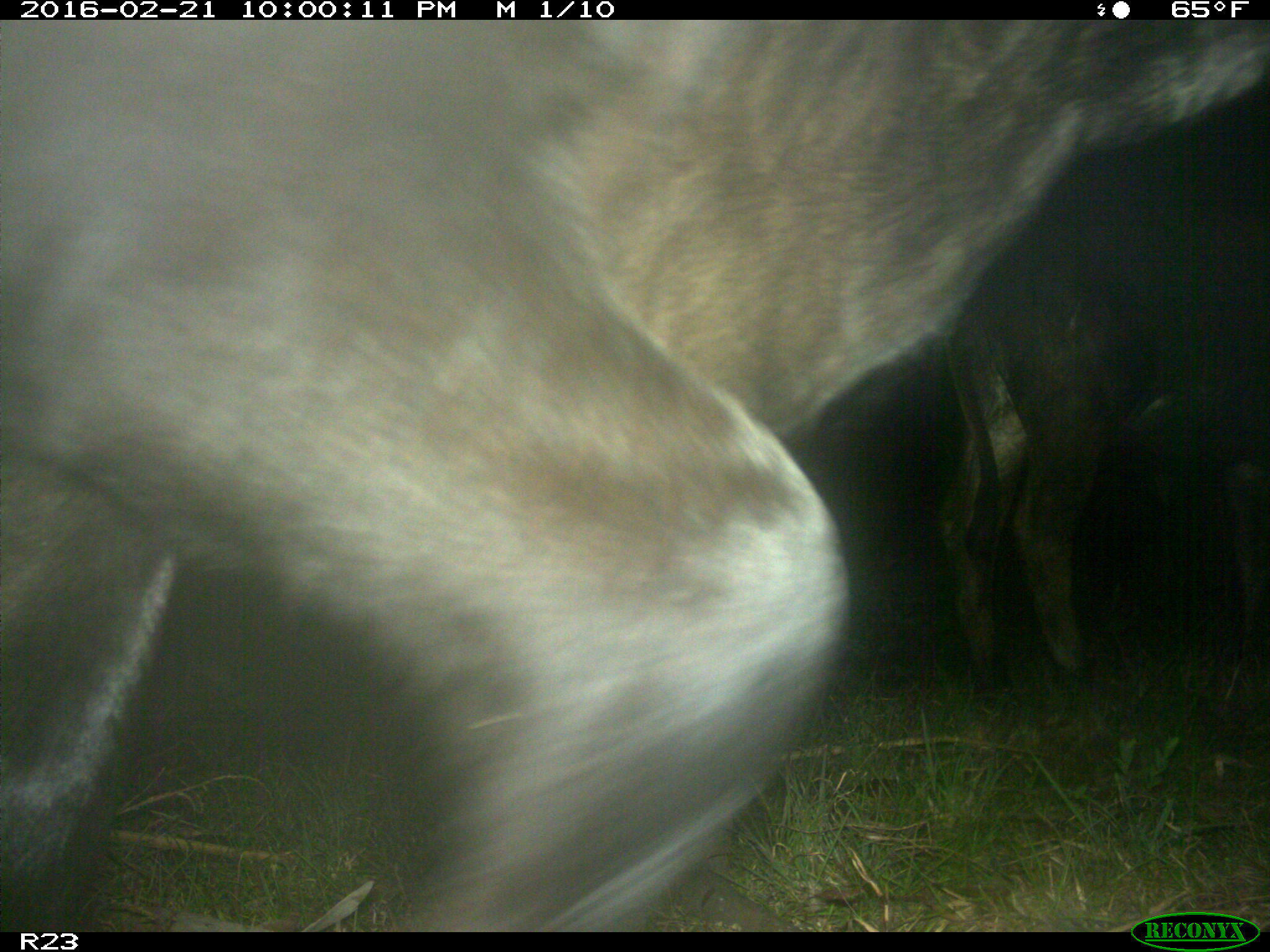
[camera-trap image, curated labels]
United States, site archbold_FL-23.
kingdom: Animalia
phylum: Chordata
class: Mammalia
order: Artiodactyla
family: Bovidae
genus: Bos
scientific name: Bos taurus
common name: domestic cow